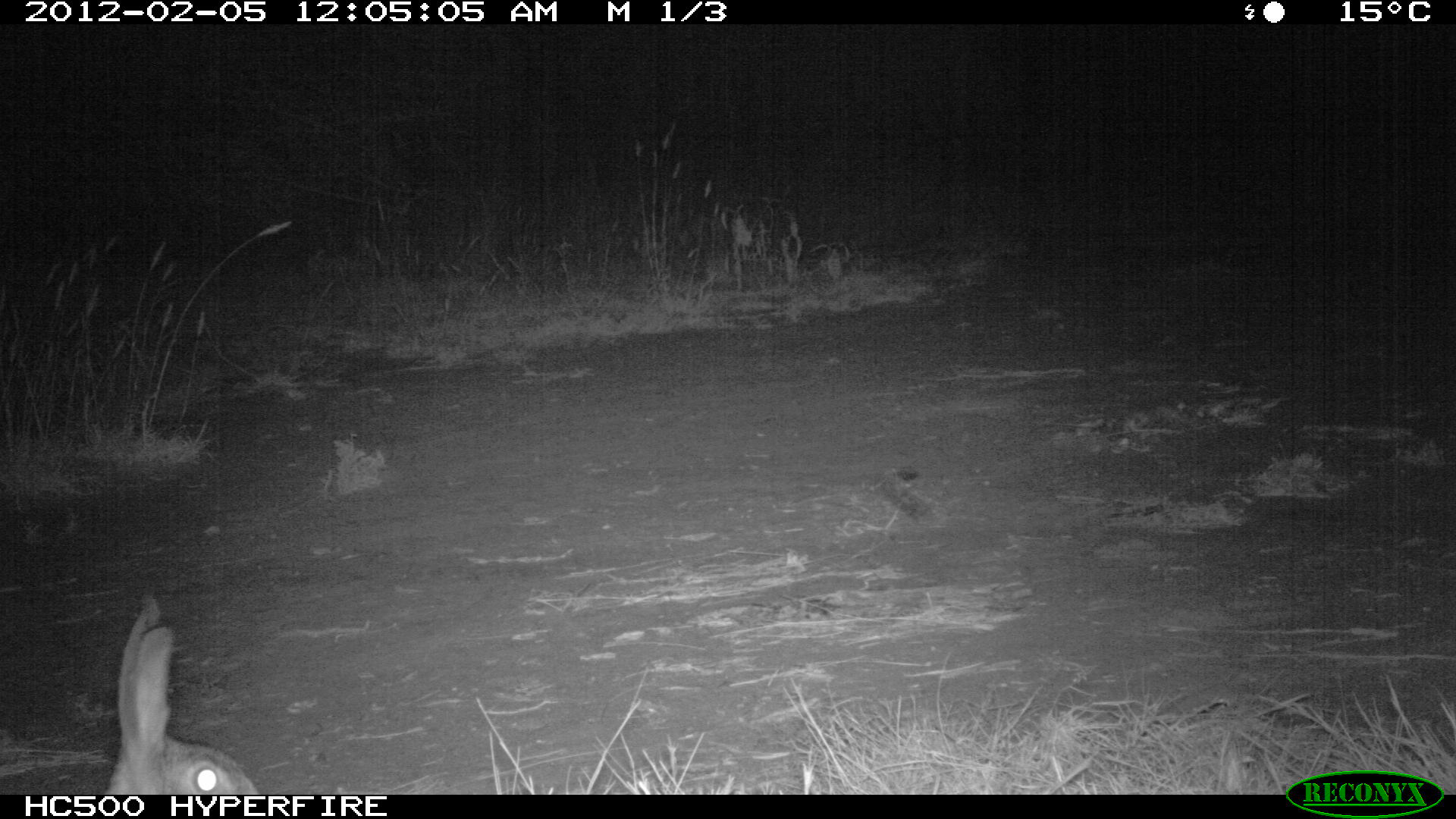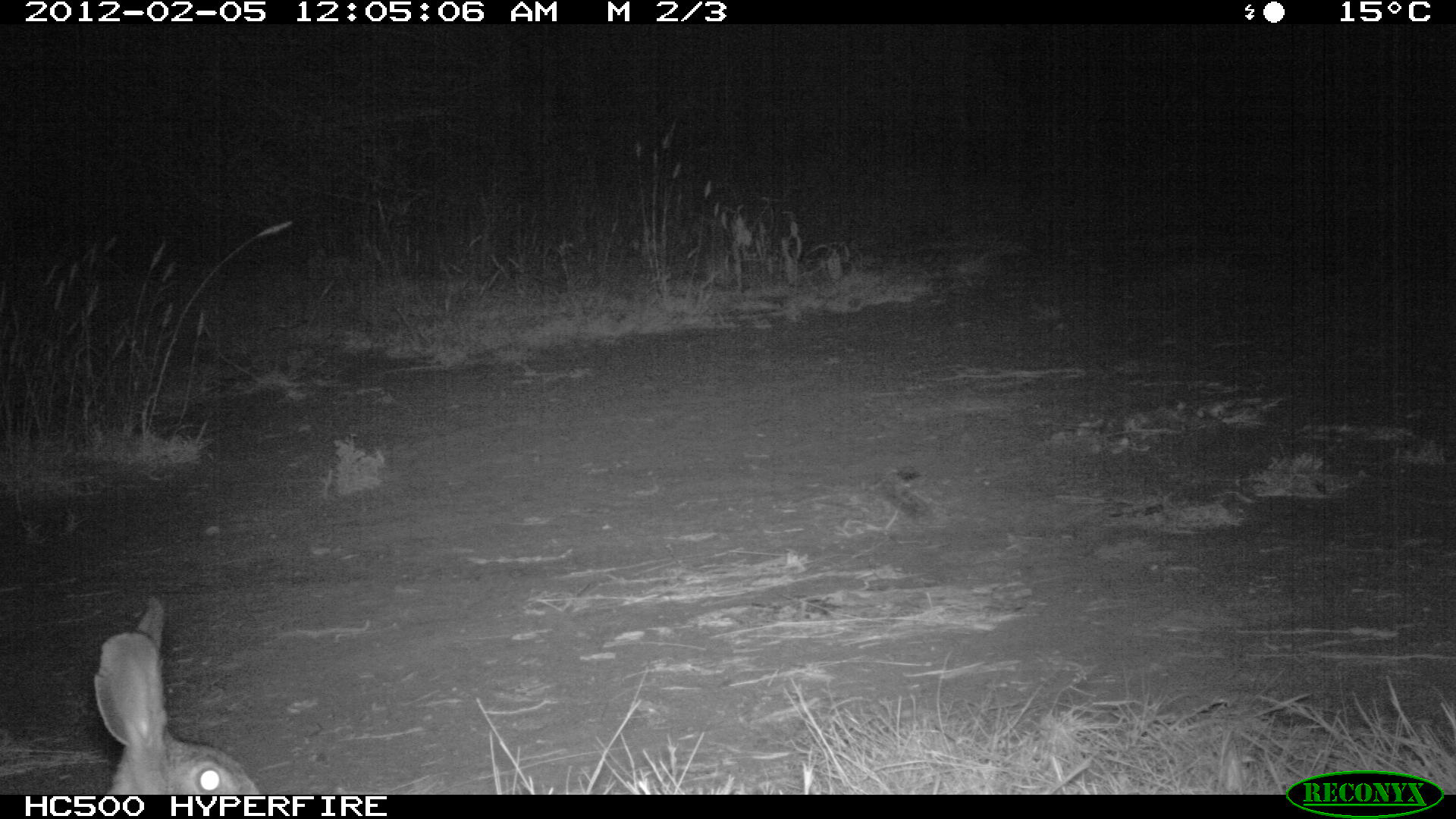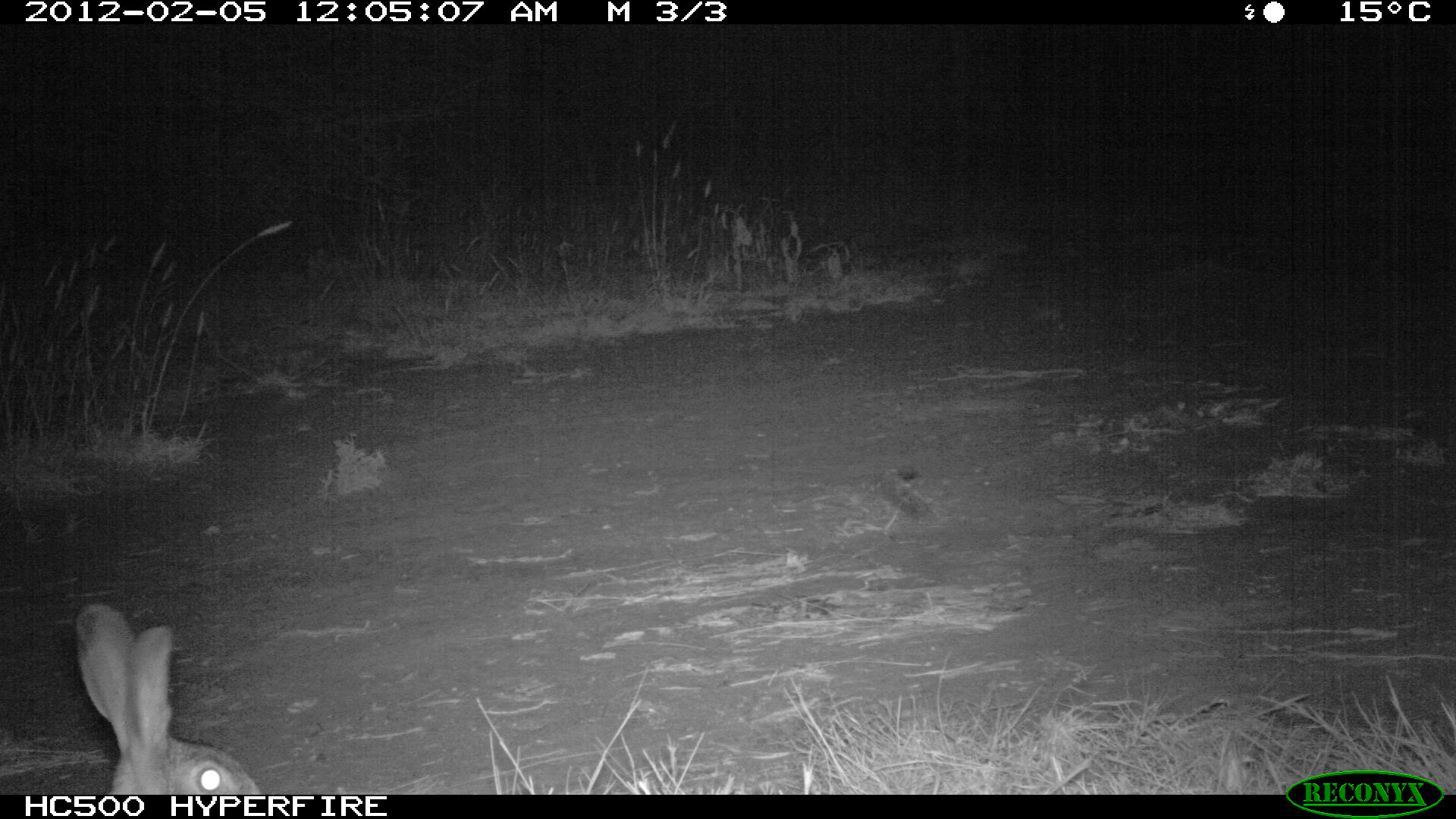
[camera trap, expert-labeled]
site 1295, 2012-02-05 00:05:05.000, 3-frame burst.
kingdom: Animalia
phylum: Chordata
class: Mammalia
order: Lagomorpha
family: Leporidae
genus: Lepus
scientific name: Lepus saxatilis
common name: scrub hare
Lepus saxatilis (scrub hare), count 1.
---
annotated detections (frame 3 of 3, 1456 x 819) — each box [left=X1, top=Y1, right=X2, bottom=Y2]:
lepus saxatilis: [left=74, top=602, right=261, bottom=795]